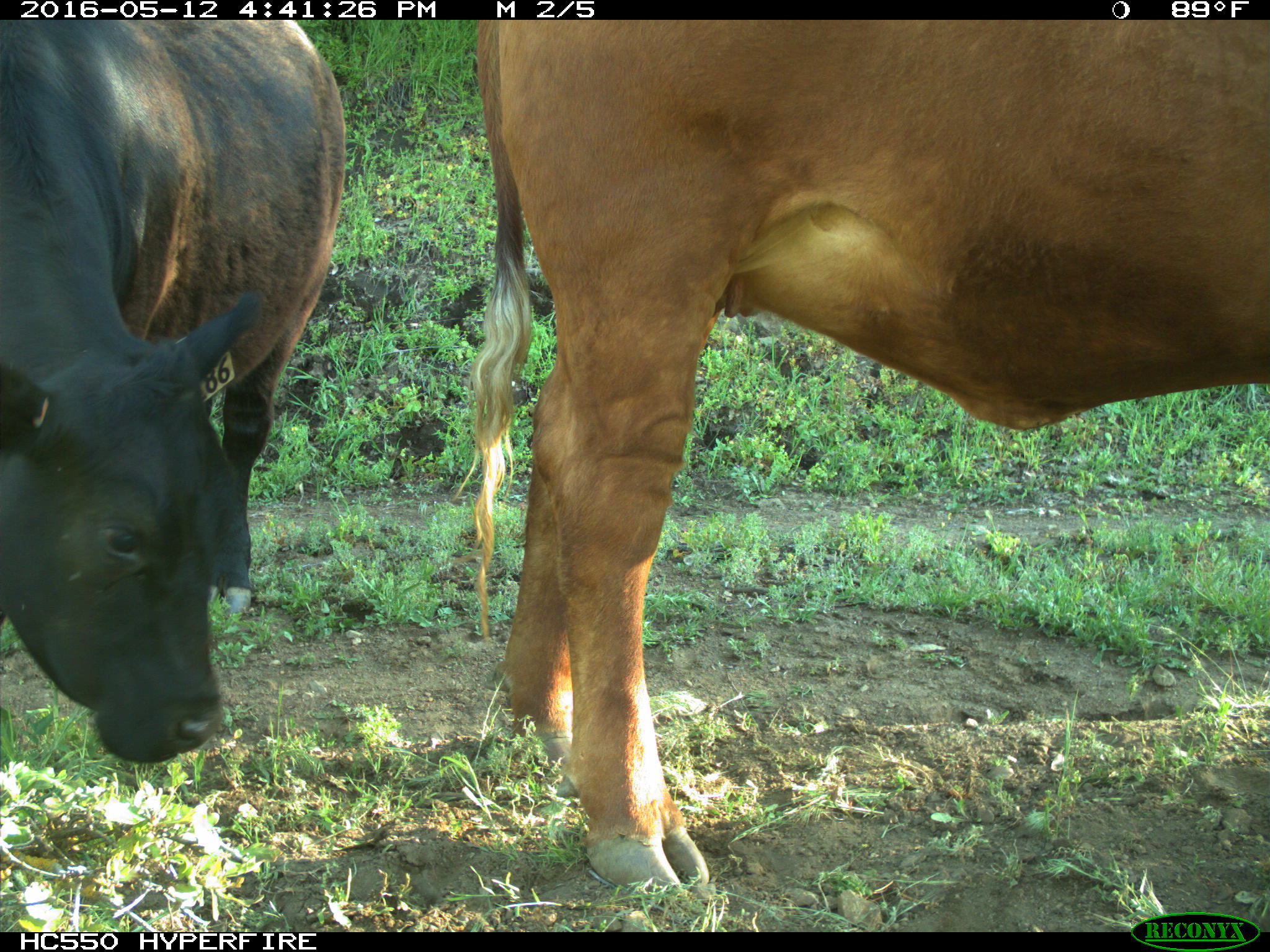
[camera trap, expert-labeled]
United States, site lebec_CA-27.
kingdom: Animalia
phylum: Chordata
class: Mammalia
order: Artiodactyla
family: Bovidae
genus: Bos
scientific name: Bos taurus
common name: domestic cow